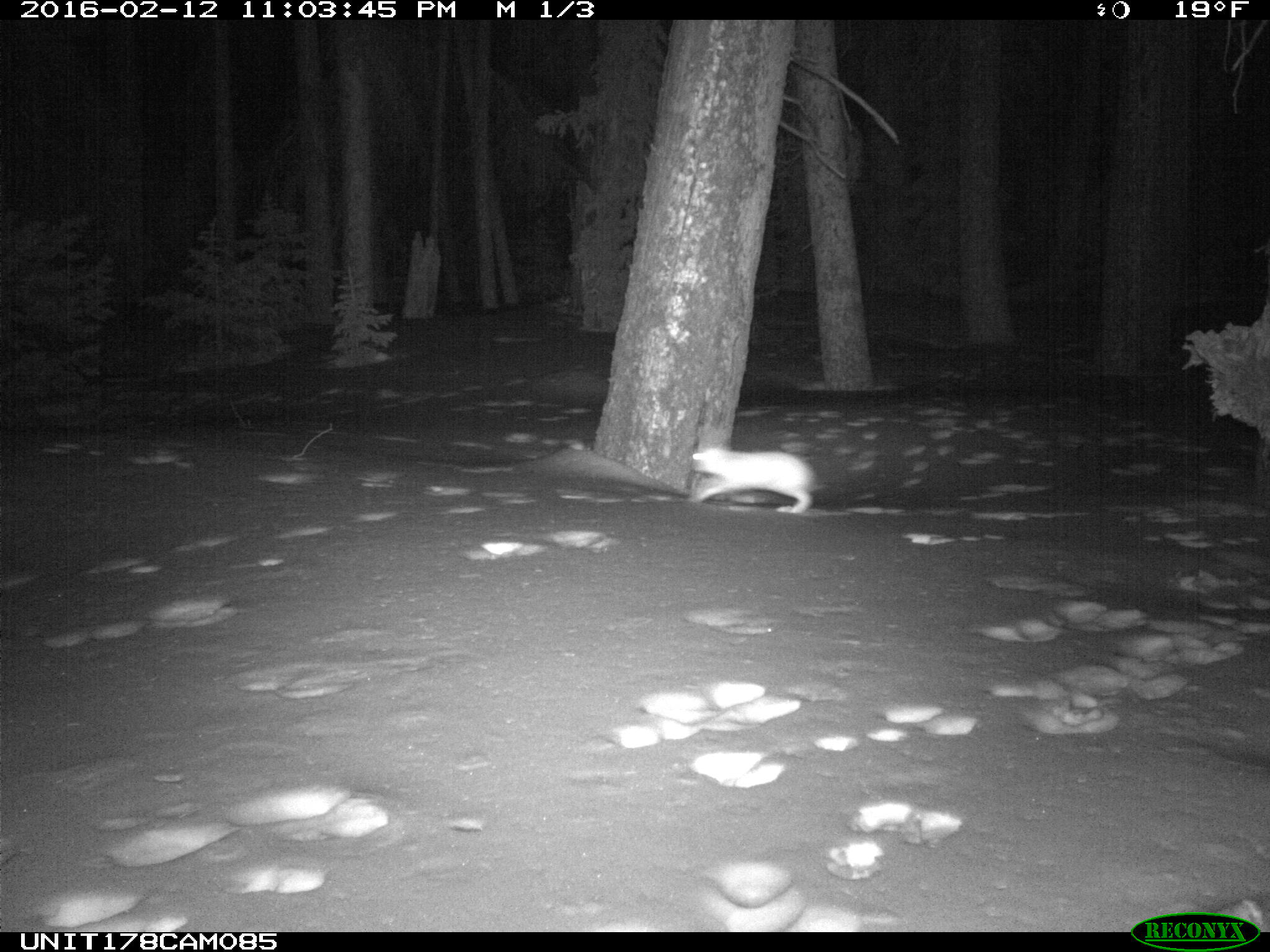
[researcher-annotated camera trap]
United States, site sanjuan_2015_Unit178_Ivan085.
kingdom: Animalia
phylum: Chordata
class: Mammalia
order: Lagomorpha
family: Leporidae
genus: Lepus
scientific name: Lepus americanus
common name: snowshoe hare